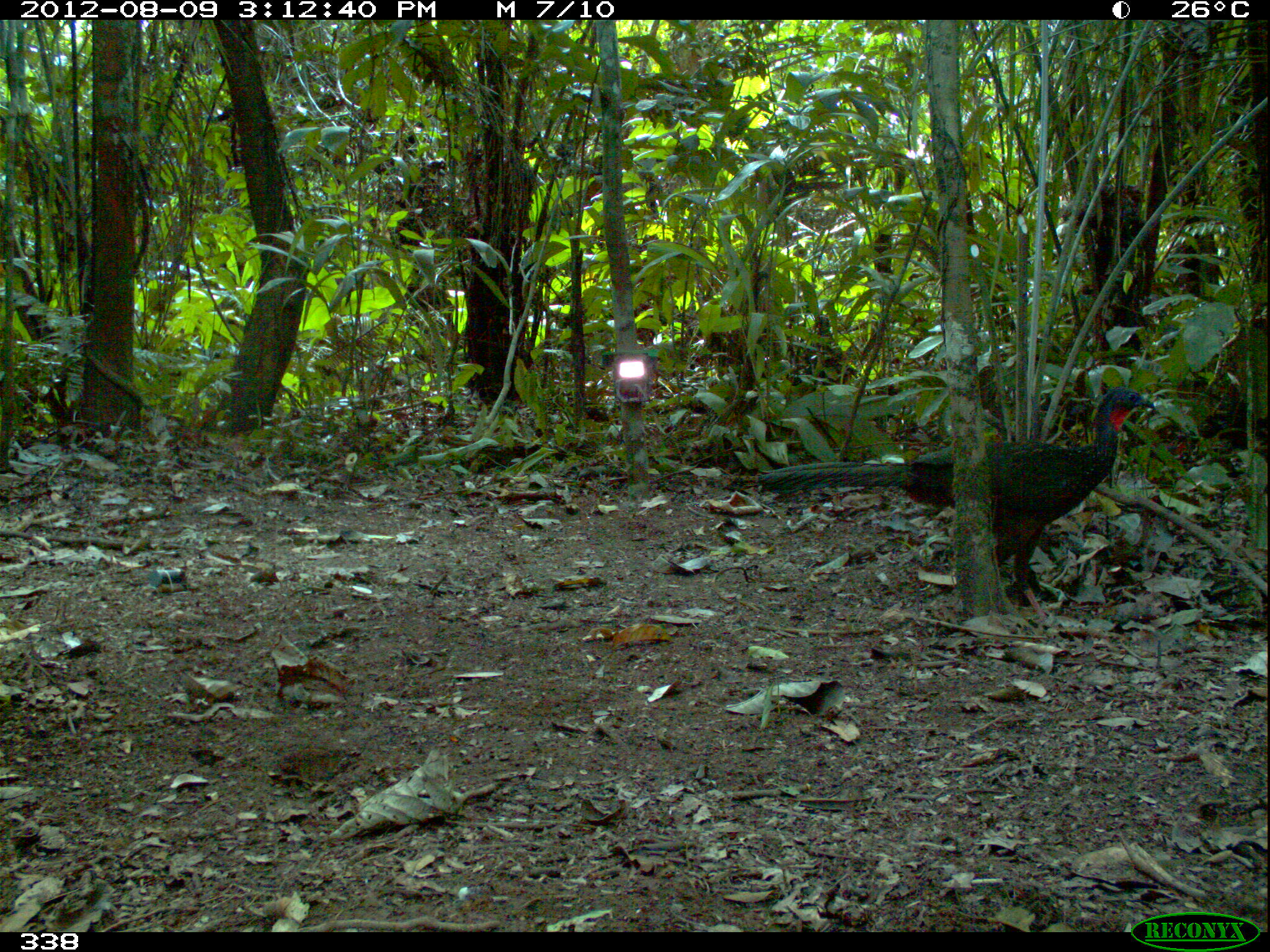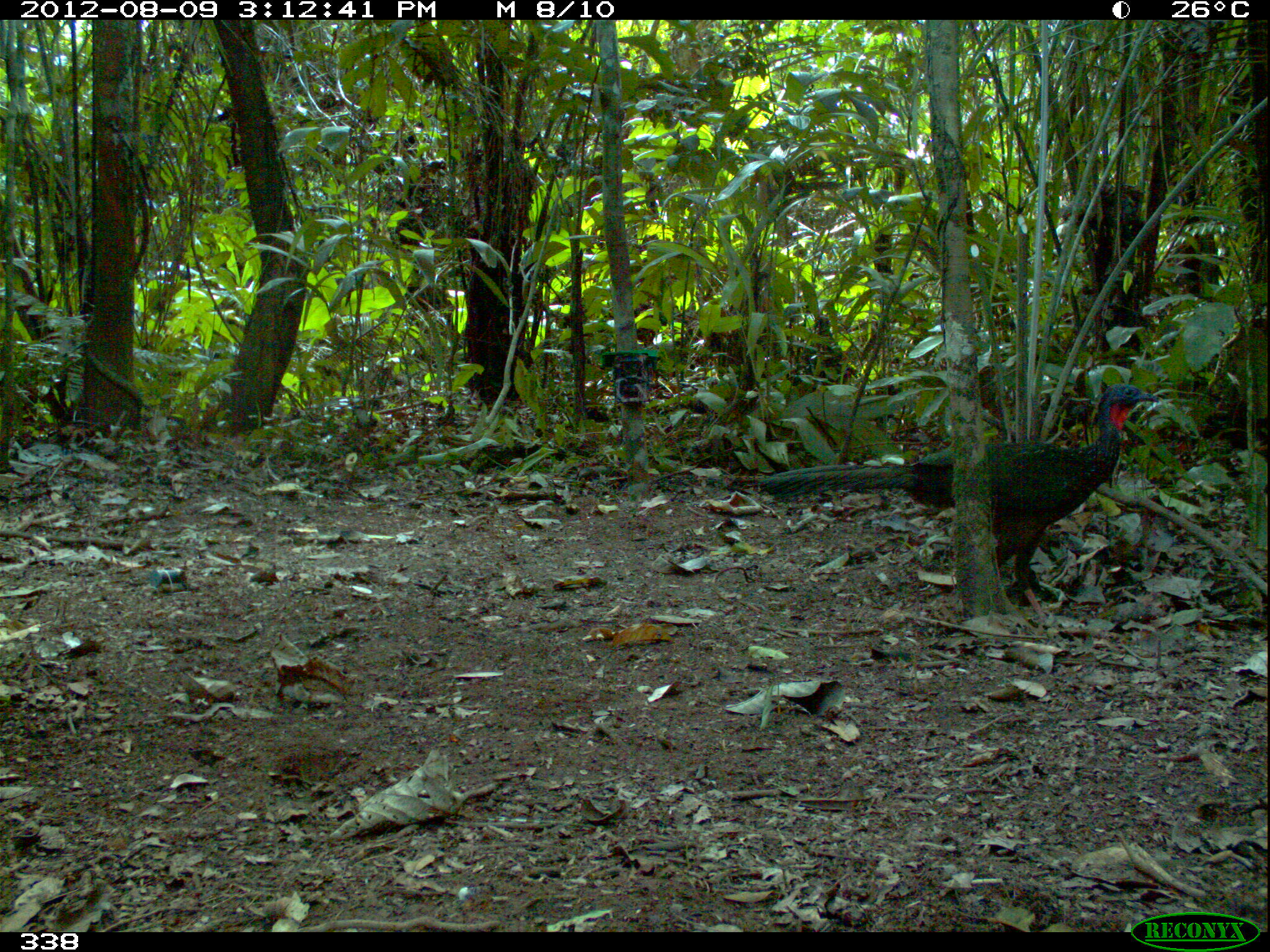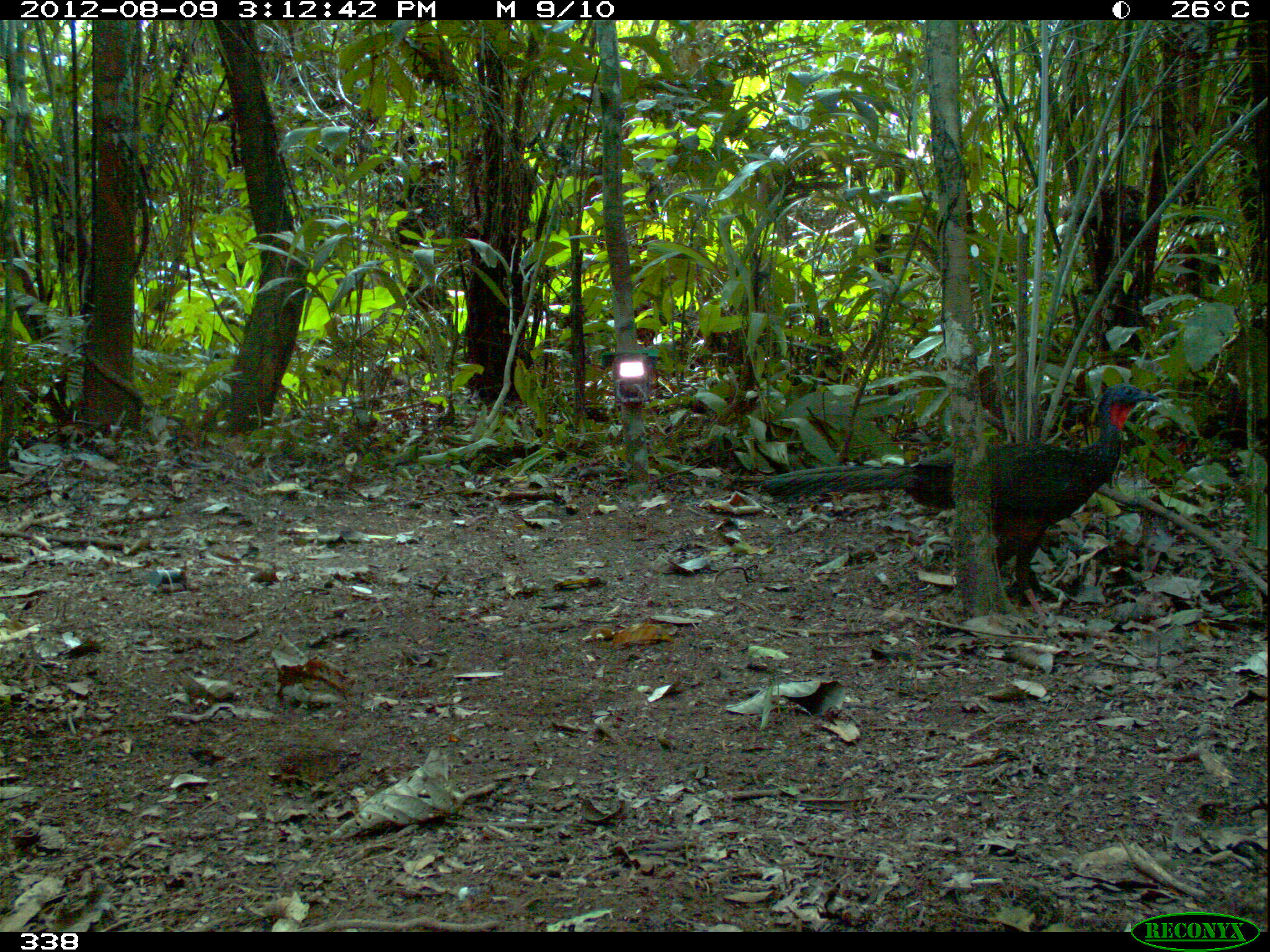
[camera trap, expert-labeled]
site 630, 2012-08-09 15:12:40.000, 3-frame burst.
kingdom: Animalia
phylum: Chordata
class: Aves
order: Galliformes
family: Cracidae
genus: Penelope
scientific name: Penelope jacquacu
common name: spix's guan